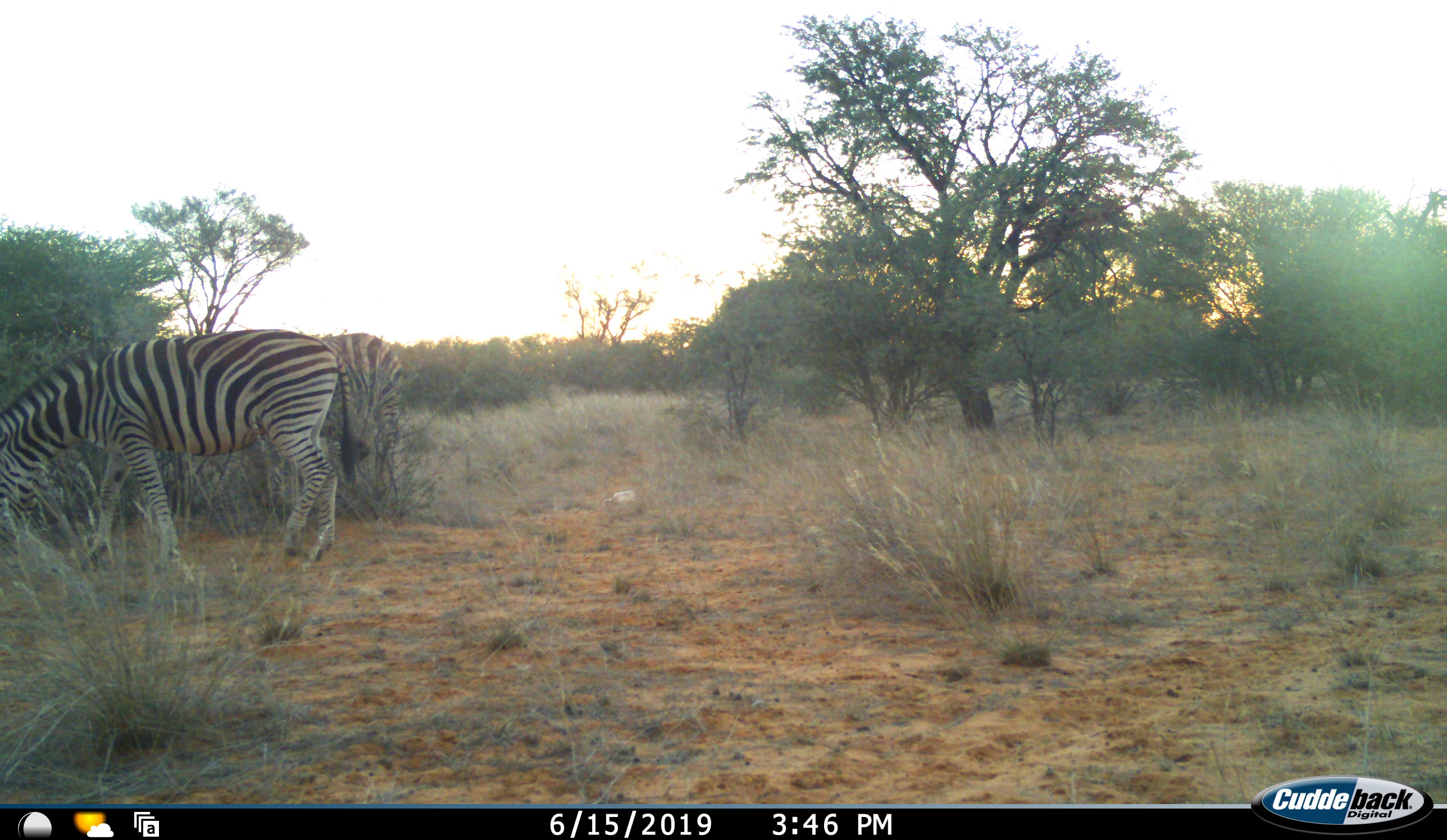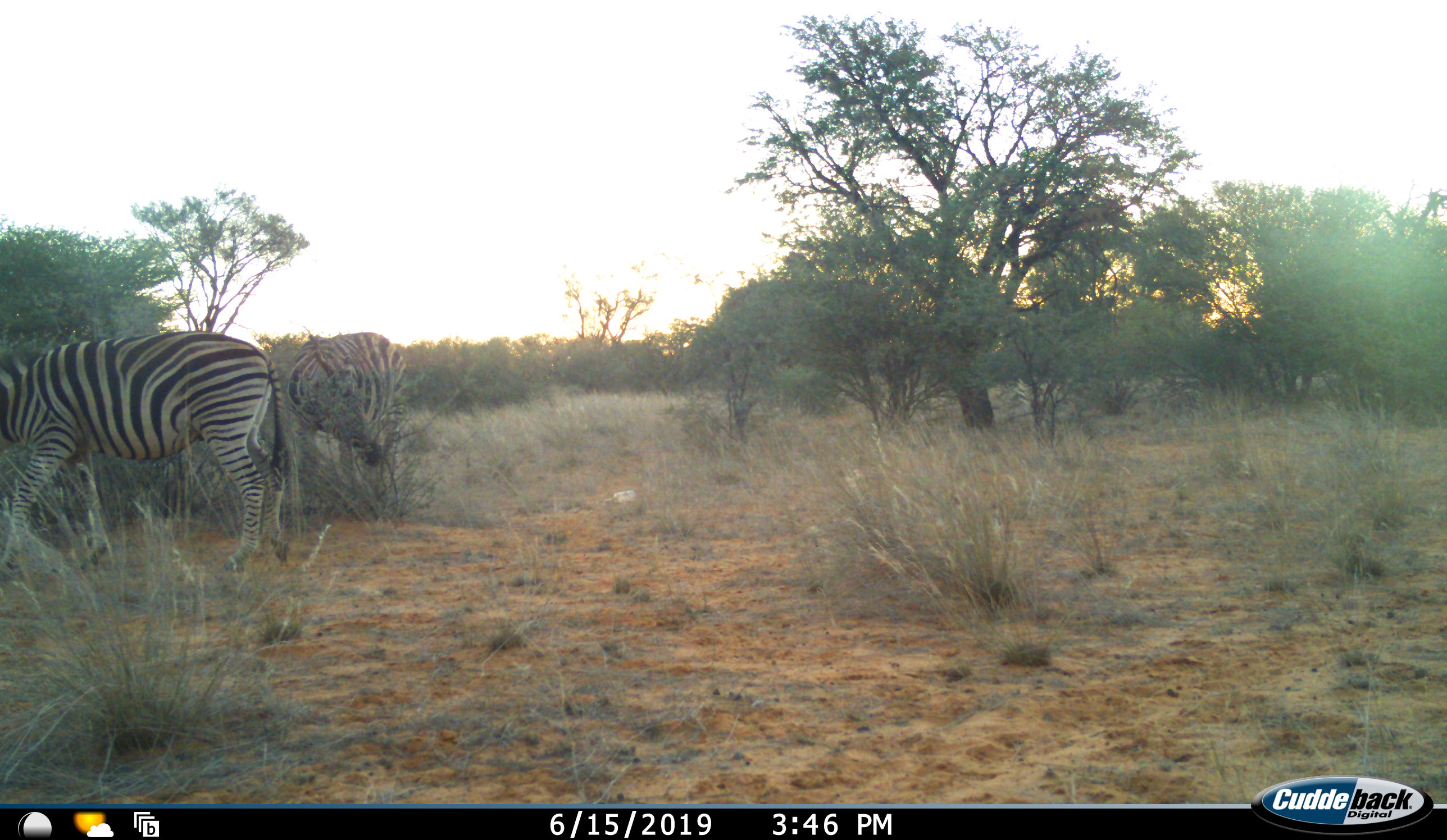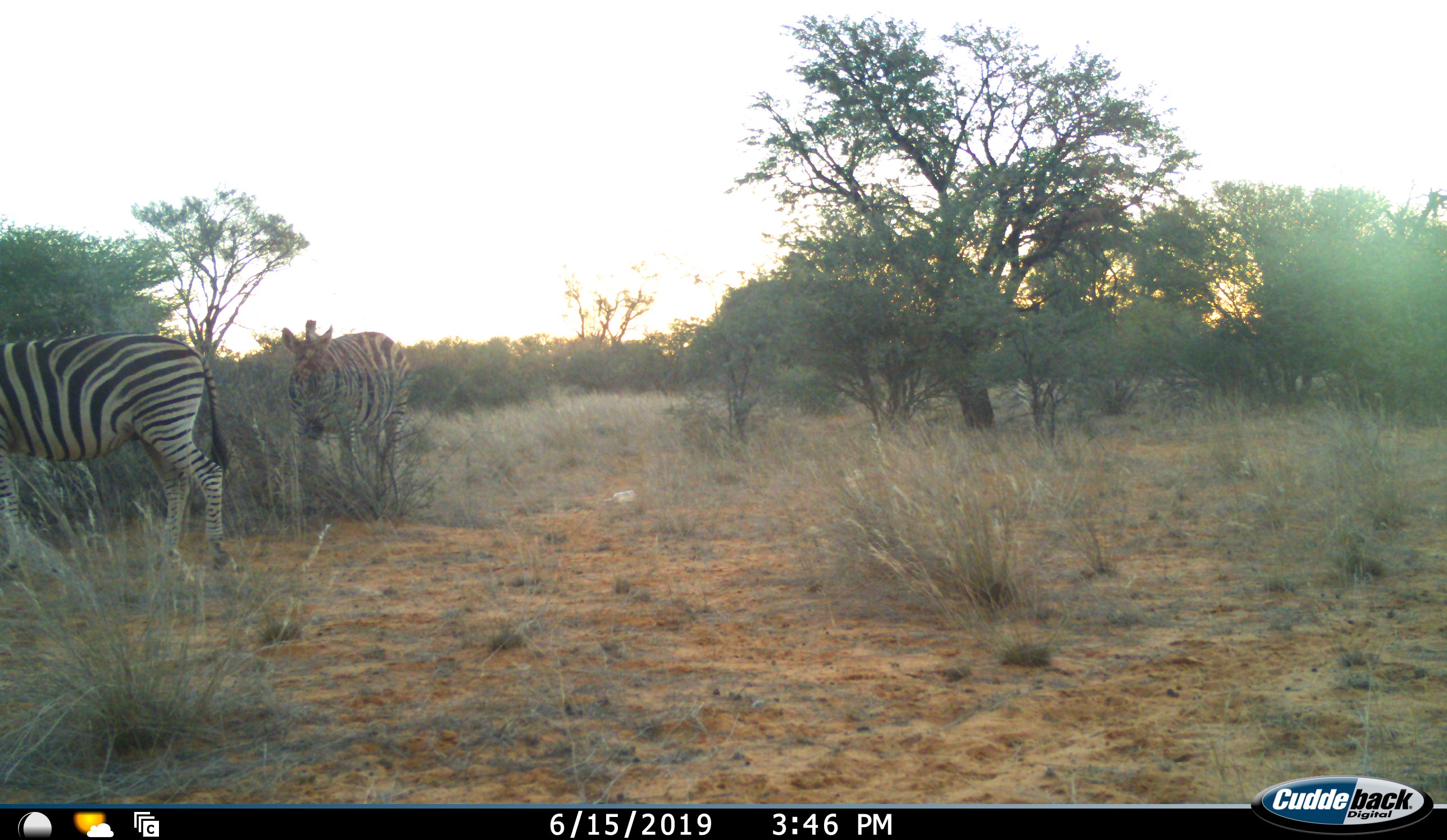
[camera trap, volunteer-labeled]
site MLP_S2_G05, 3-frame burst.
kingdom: Animalia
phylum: Chordata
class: Mammalia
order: Perissodactyla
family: Equidae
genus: Equus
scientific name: Equus quagga burchellii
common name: burchell's zebra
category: zebraburchells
Zebraburchells (burchell's zebra) (Equus quagga burchellii), count 2. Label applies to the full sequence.